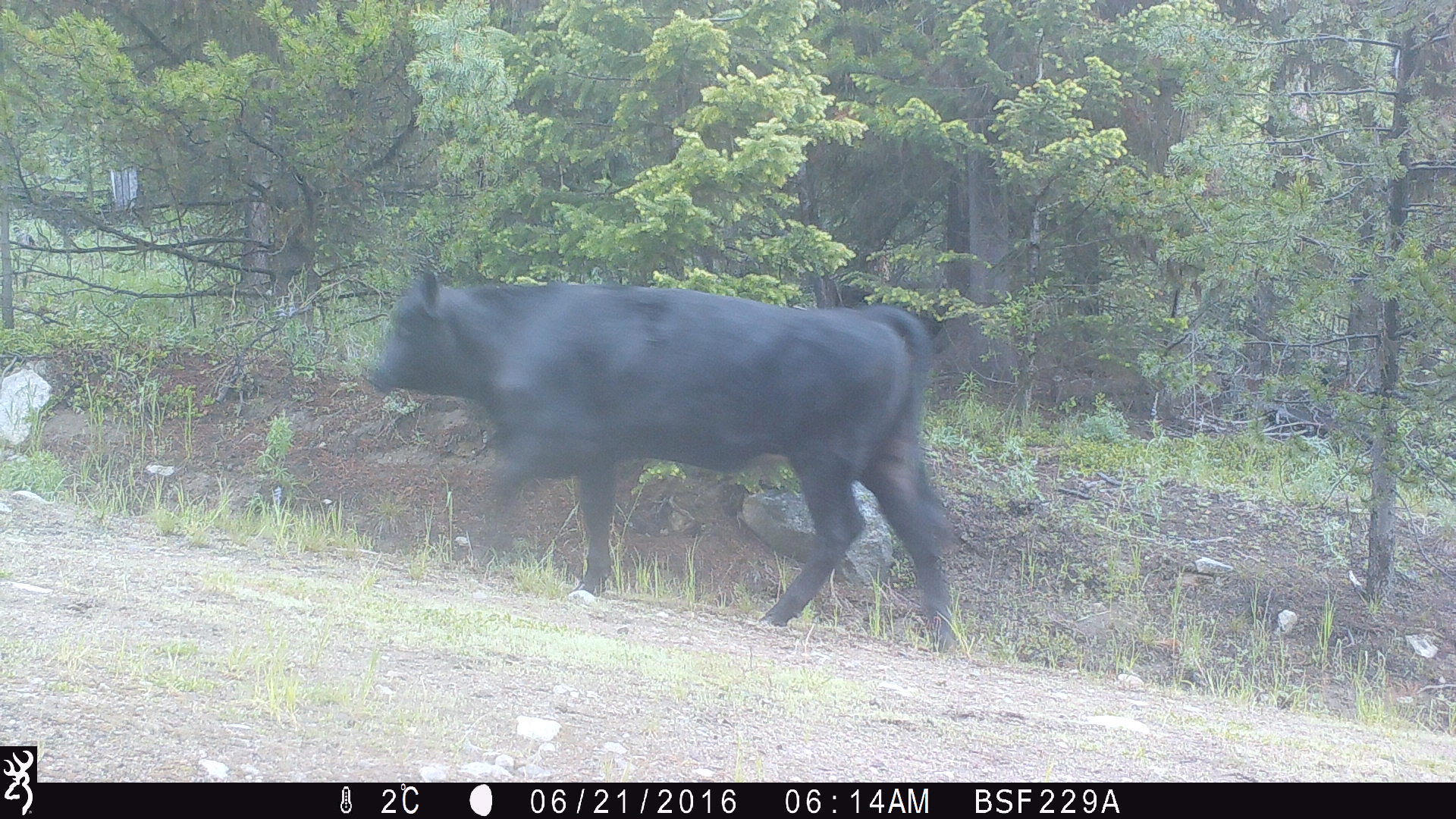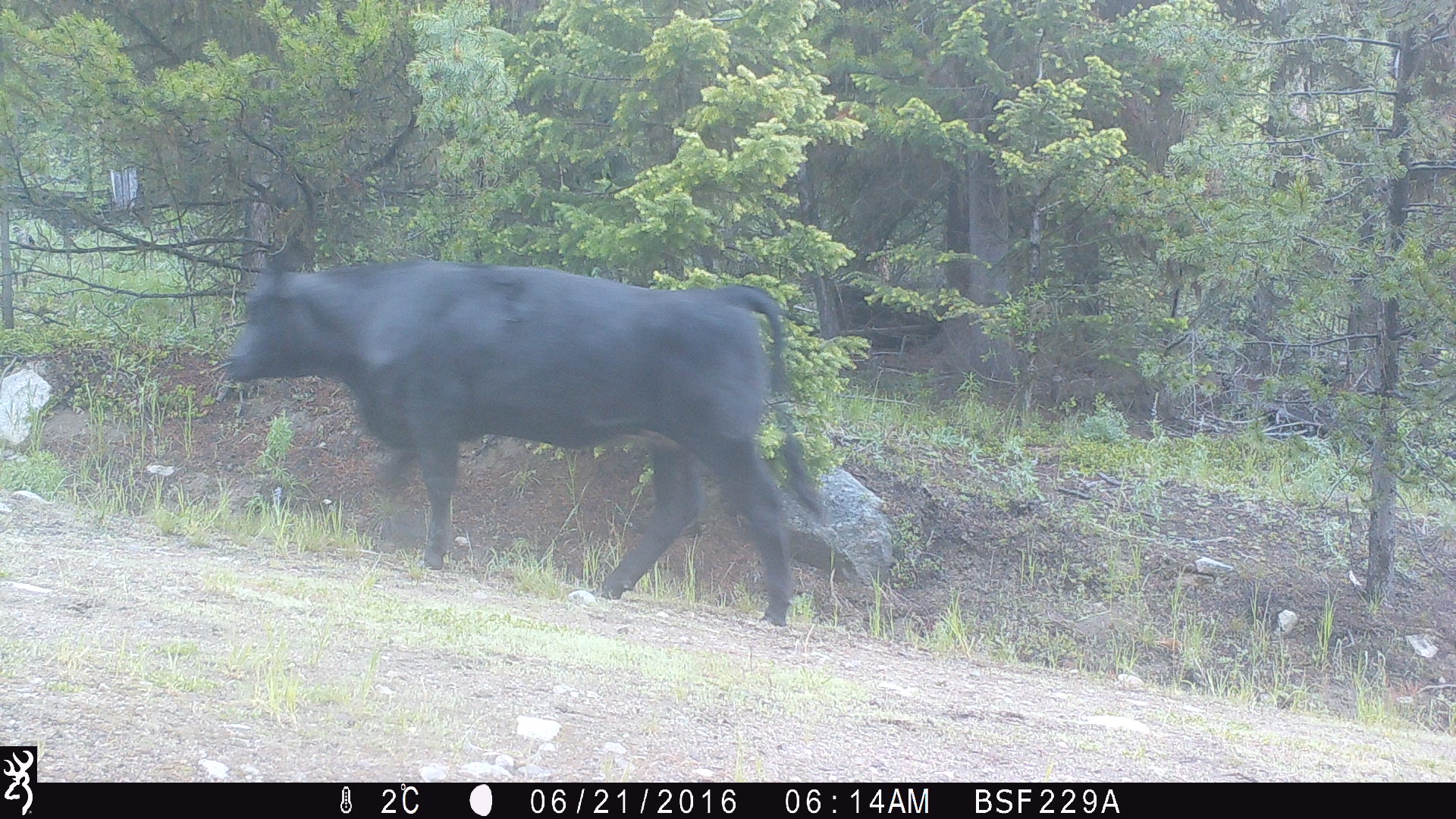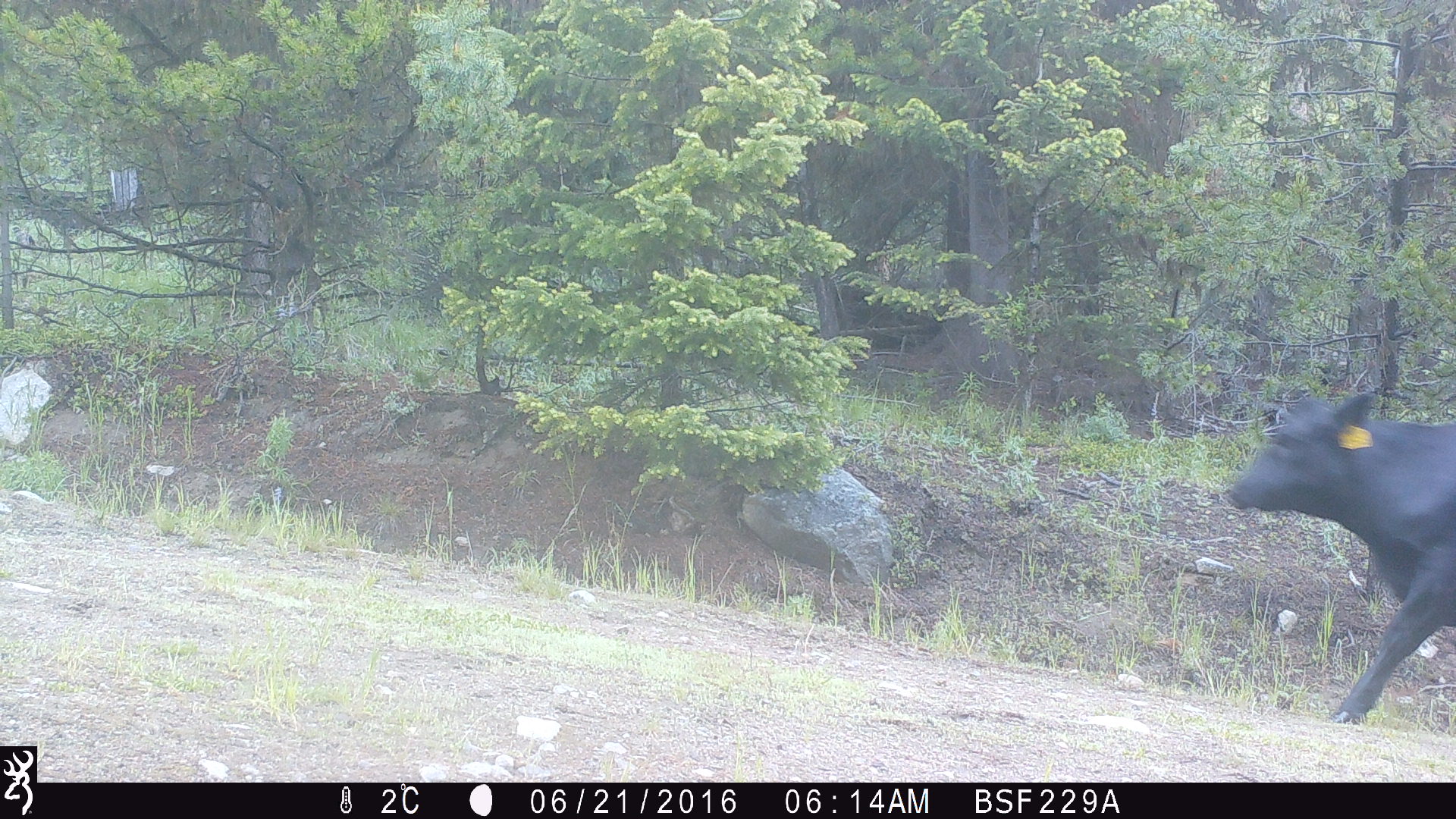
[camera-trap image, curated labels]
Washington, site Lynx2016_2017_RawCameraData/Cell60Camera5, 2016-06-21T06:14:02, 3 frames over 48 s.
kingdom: Animalia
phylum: Chordata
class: Mammalia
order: Artiodactyla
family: Bovidae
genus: Bos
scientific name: Bos taurus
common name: domestic cattle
Domestic cattle (Bos taurus). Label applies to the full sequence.